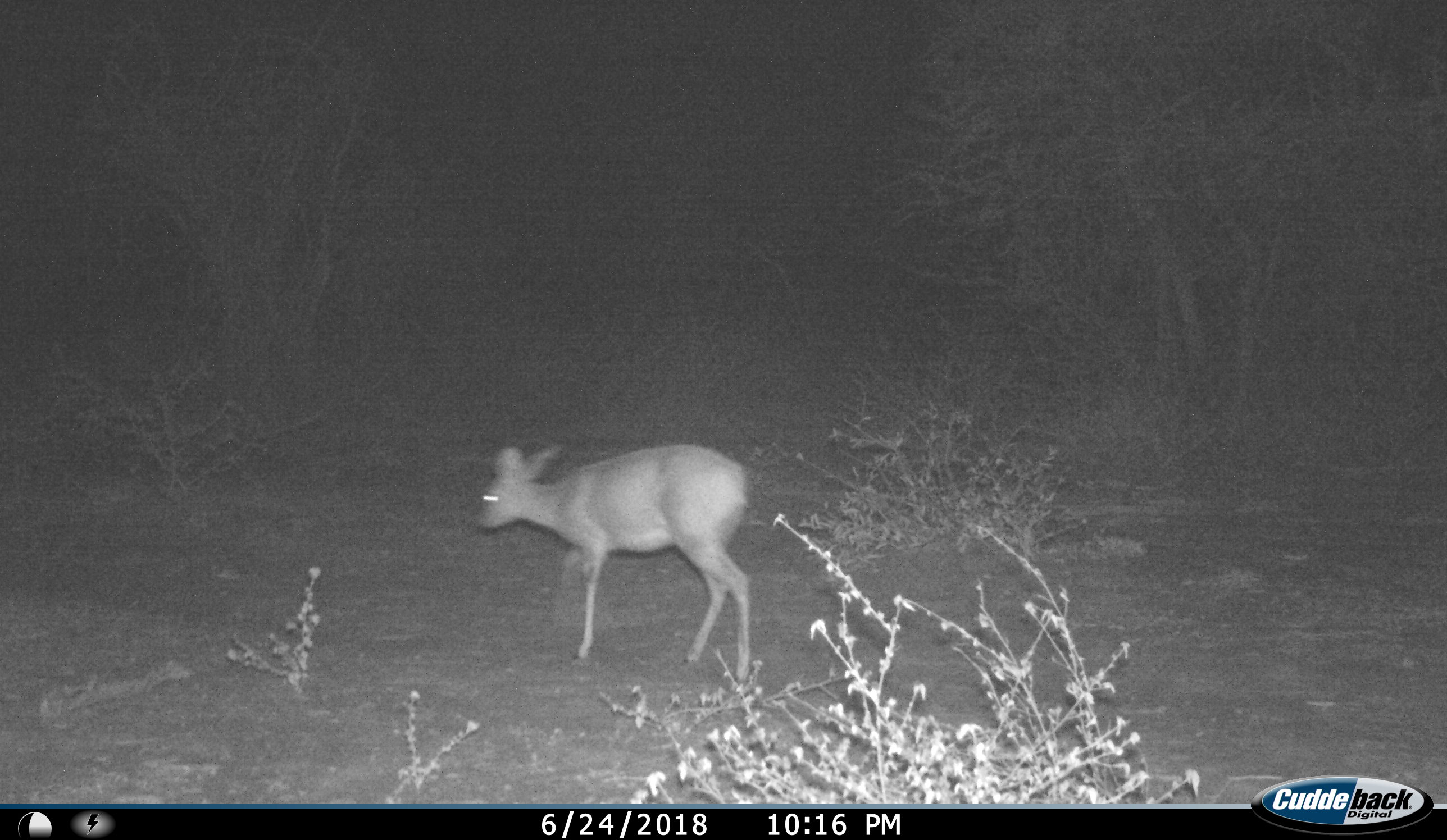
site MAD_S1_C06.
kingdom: Animalia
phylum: Chordata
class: Mammalia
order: Artiodactyla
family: Bovidae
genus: Sylvicapra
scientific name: Sylvicapra grimmia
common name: common duiker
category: duikercommongrey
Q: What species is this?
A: Duikercommongrey (common duiker) (Sylvicapra grimmia).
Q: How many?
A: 1.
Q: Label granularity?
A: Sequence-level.